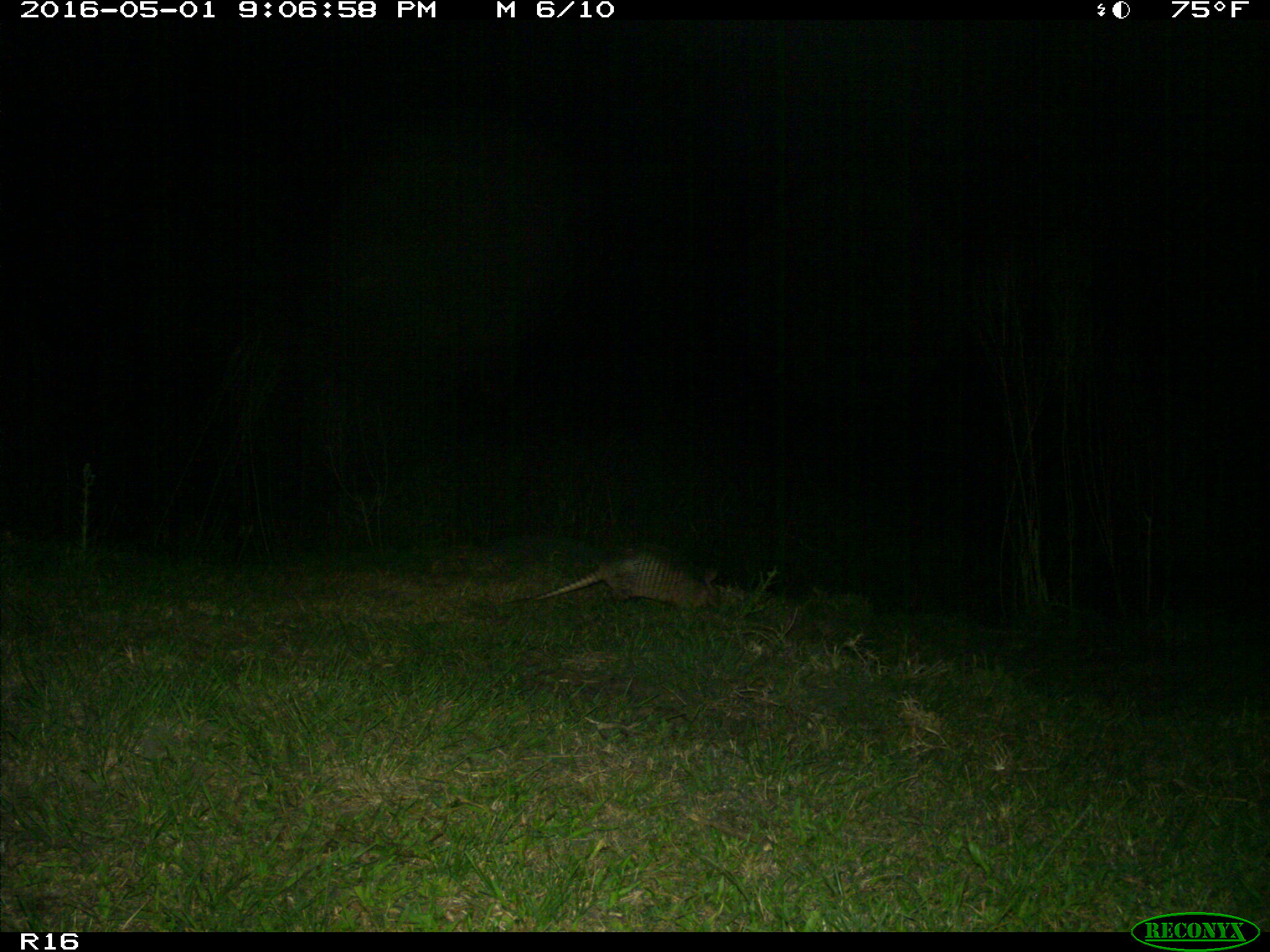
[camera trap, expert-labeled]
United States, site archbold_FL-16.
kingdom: Animalia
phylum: Chordata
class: Mammalia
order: Cingulata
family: Dasypodidae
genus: Dasypus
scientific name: Dasypus novemcinctus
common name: nine-banded armadillo